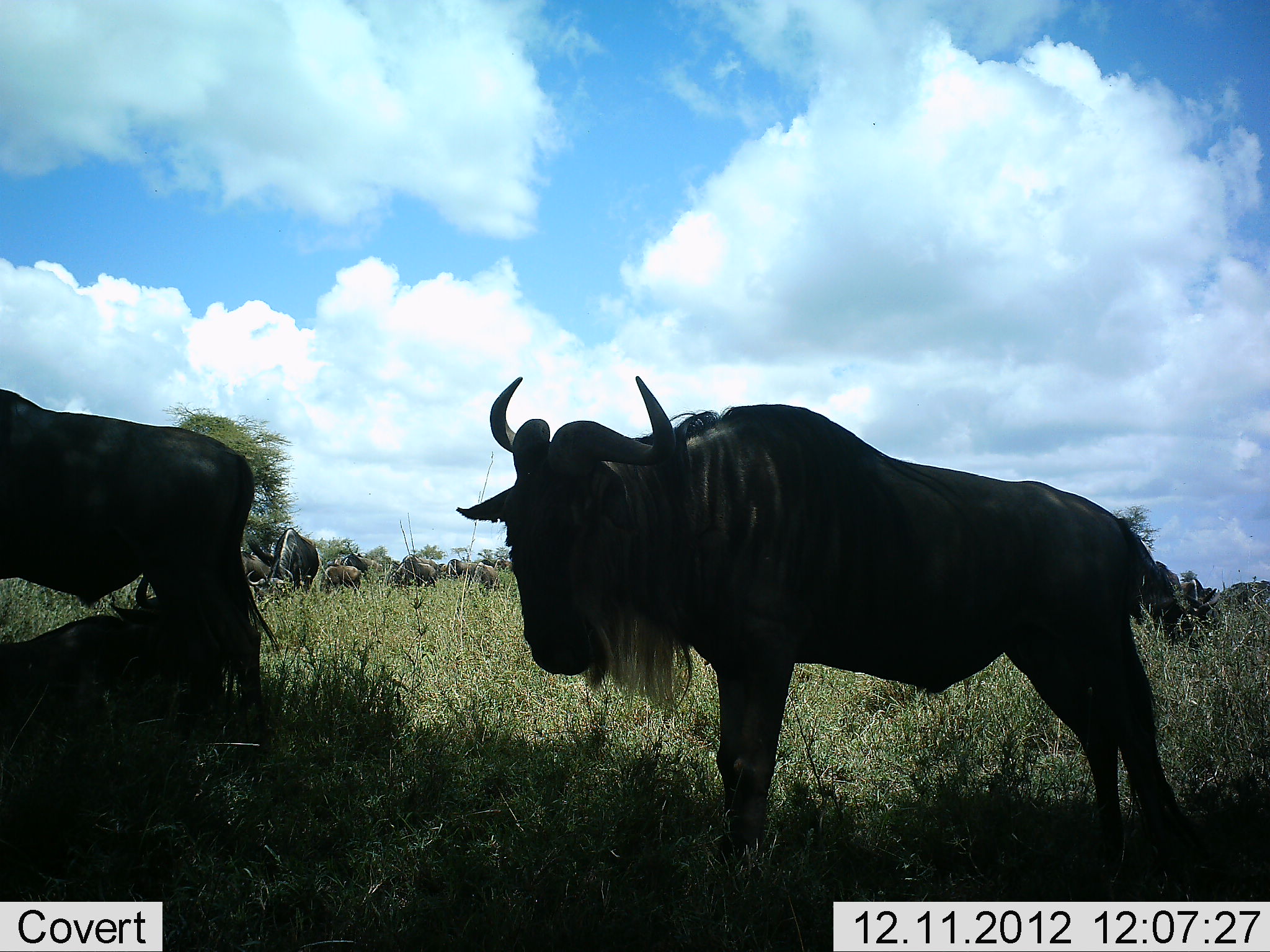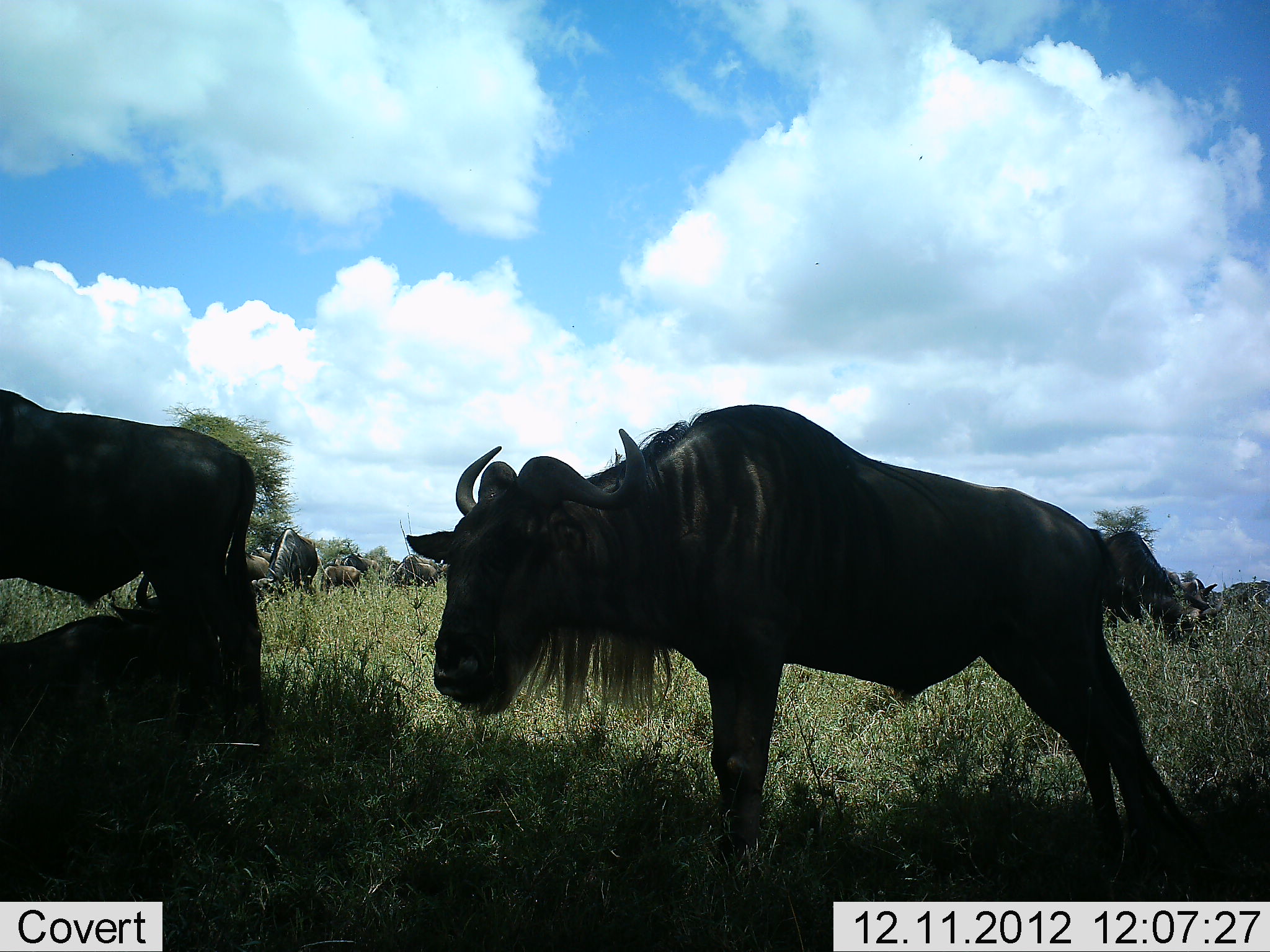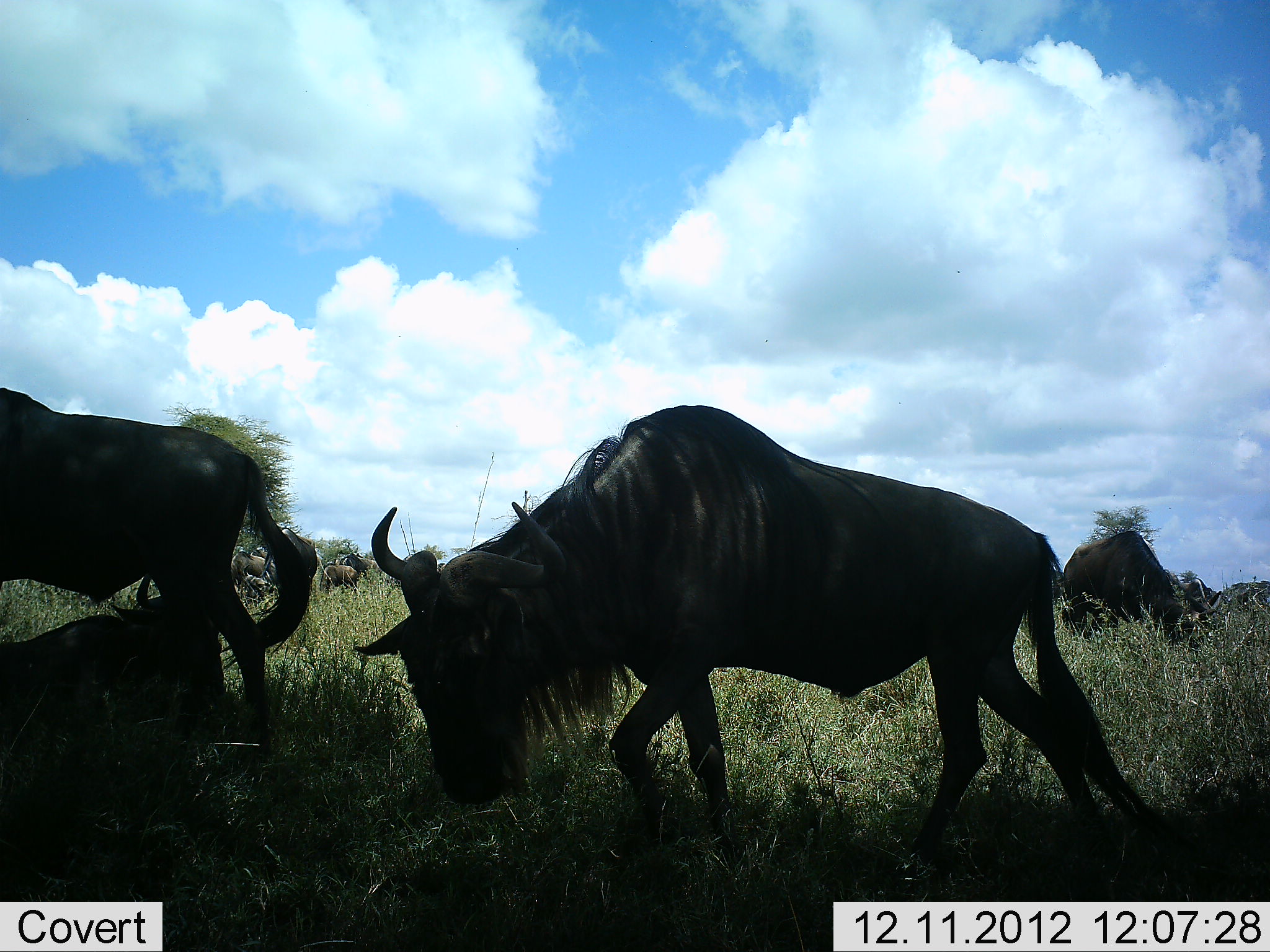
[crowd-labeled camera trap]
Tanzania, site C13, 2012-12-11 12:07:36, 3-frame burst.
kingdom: Animalia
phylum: Chordata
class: Mammalia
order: Artiodactyla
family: Bovidae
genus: Connochaetes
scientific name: Connochaetes taurinus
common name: blue wildebeest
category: wildebeest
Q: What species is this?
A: Wildebeest (blue wildebeest) (Connochaetes taurinus).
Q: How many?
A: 11-50.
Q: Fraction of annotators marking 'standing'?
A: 80%.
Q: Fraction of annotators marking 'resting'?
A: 70%.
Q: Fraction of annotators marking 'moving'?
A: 10%.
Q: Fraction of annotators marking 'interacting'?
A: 10%.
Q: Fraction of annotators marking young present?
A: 20%.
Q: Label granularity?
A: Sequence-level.